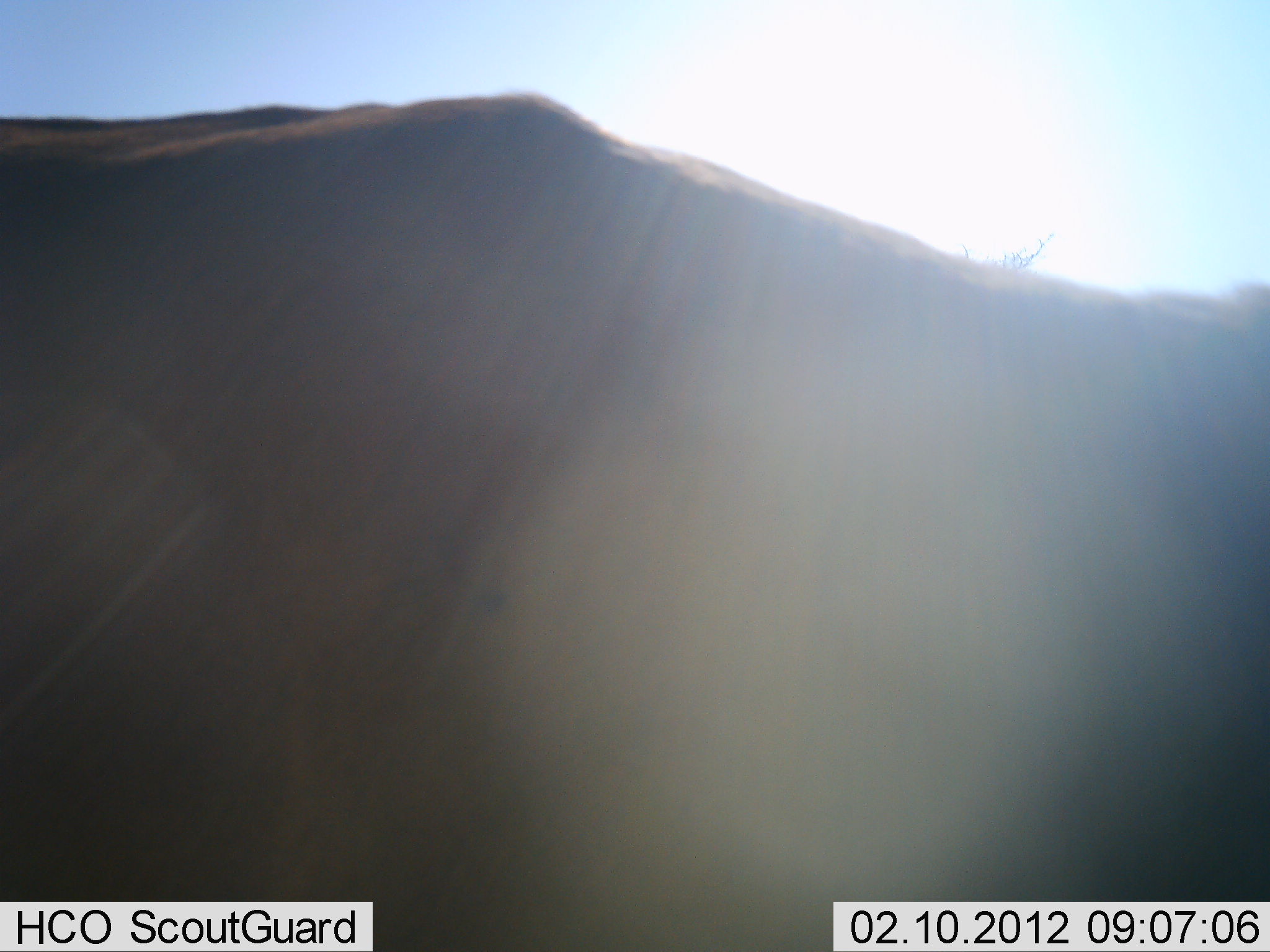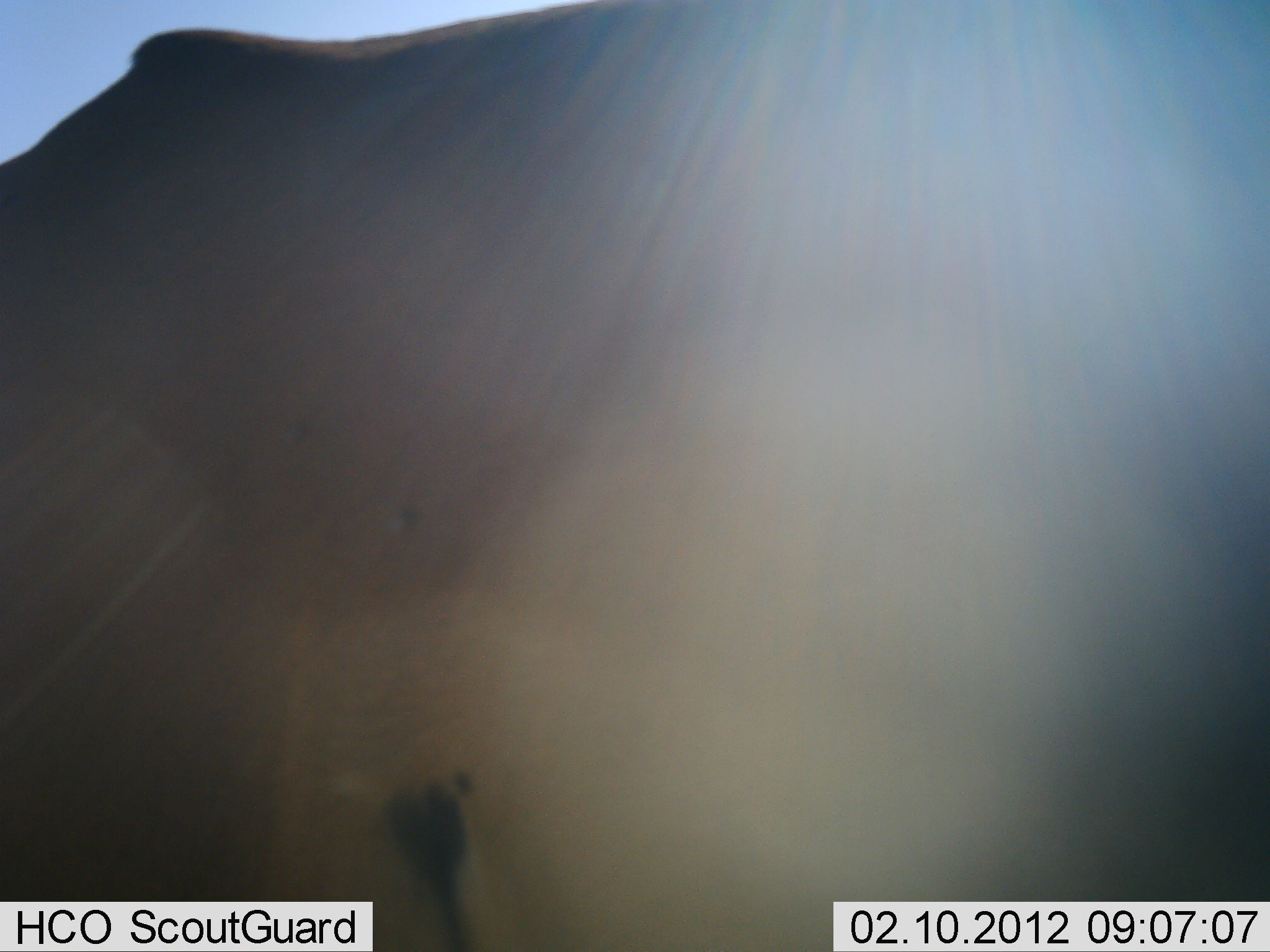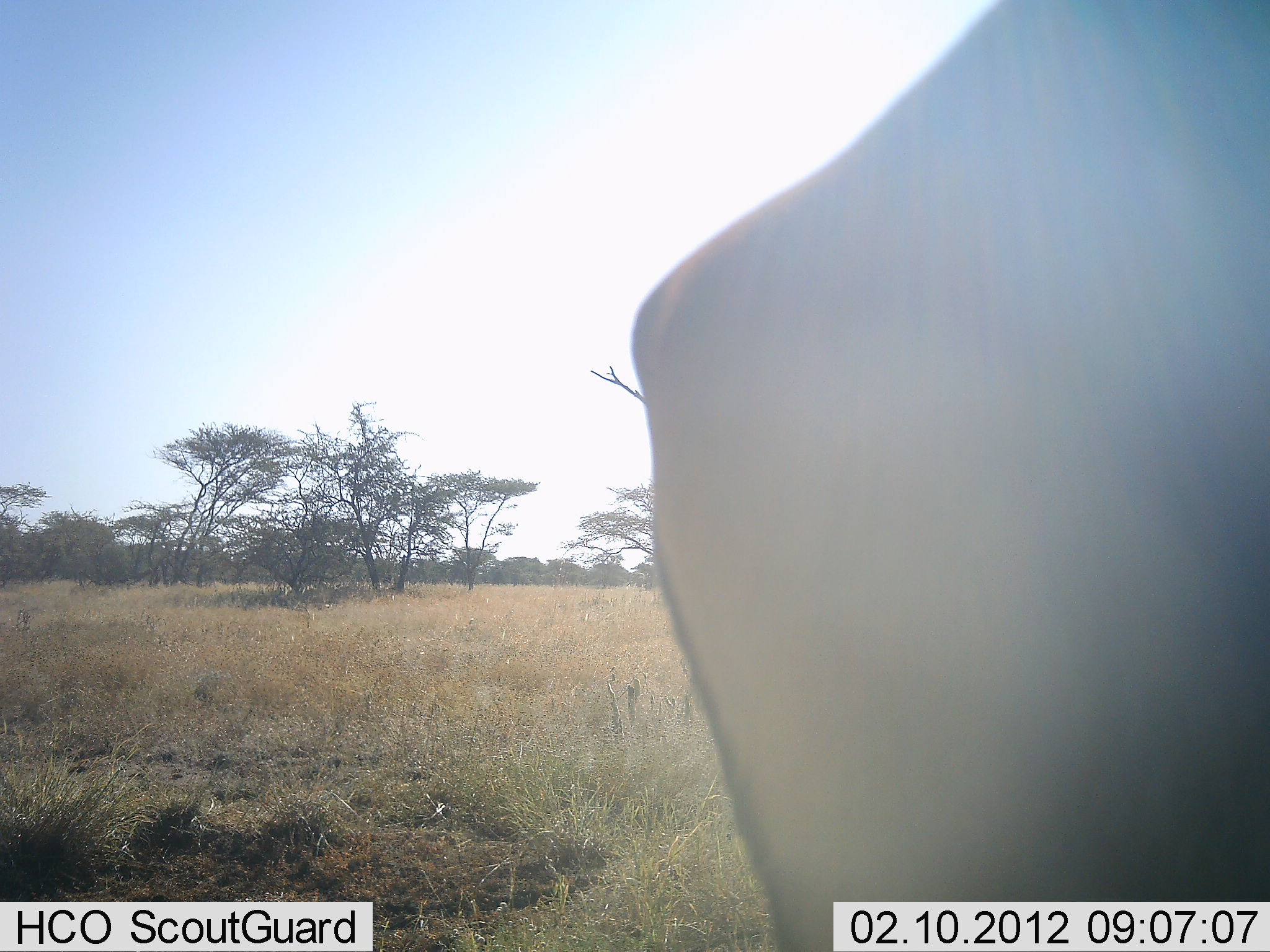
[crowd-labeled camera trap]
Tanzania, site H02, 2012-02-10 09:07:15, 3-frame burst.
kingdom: Animalia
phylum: Chordata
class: Mammalia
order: Artiodactyla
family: Bovidae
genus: Connochaetes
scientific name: Connochaetes taurinus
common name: blue wildebeest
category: wildebeest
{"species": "wildebeest (blue wildebeest) (Connochaetes taurinus)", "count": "1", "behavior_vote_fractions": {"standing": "0%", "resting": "0%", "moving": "100%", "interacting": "0%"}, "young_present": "0%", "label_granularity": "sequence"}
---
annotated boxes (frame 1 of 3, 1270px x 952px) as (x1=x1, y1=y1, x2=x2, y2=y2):
animal: (x1=0, y1=86, x2=1269, y2=951)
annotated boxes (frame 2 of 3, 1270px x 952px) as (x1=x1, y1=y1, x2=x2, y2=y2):
animal: (x1=0, y1=1, x2=1269, y2=950)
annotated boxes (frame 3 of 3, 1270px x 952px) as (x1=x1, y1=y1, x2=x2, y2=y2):
animal: (x1=626, y1=0, x2=1270, y2=952)